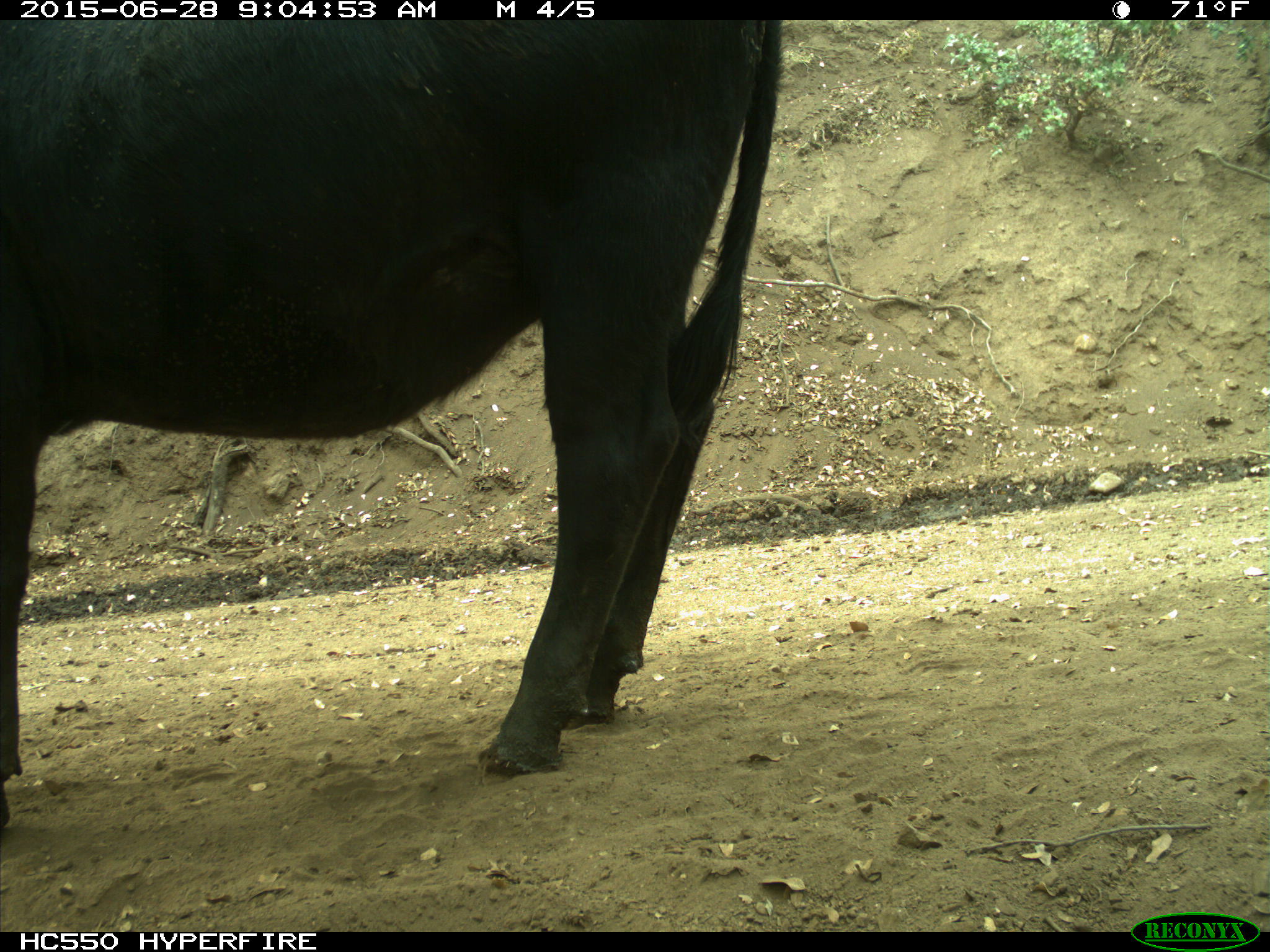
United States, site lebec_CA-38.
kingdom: Animalia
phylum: Chordata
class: Mammalia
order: Artiodactyla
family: Bovidae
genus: Bos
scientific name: Bos taurus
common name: domestic cow